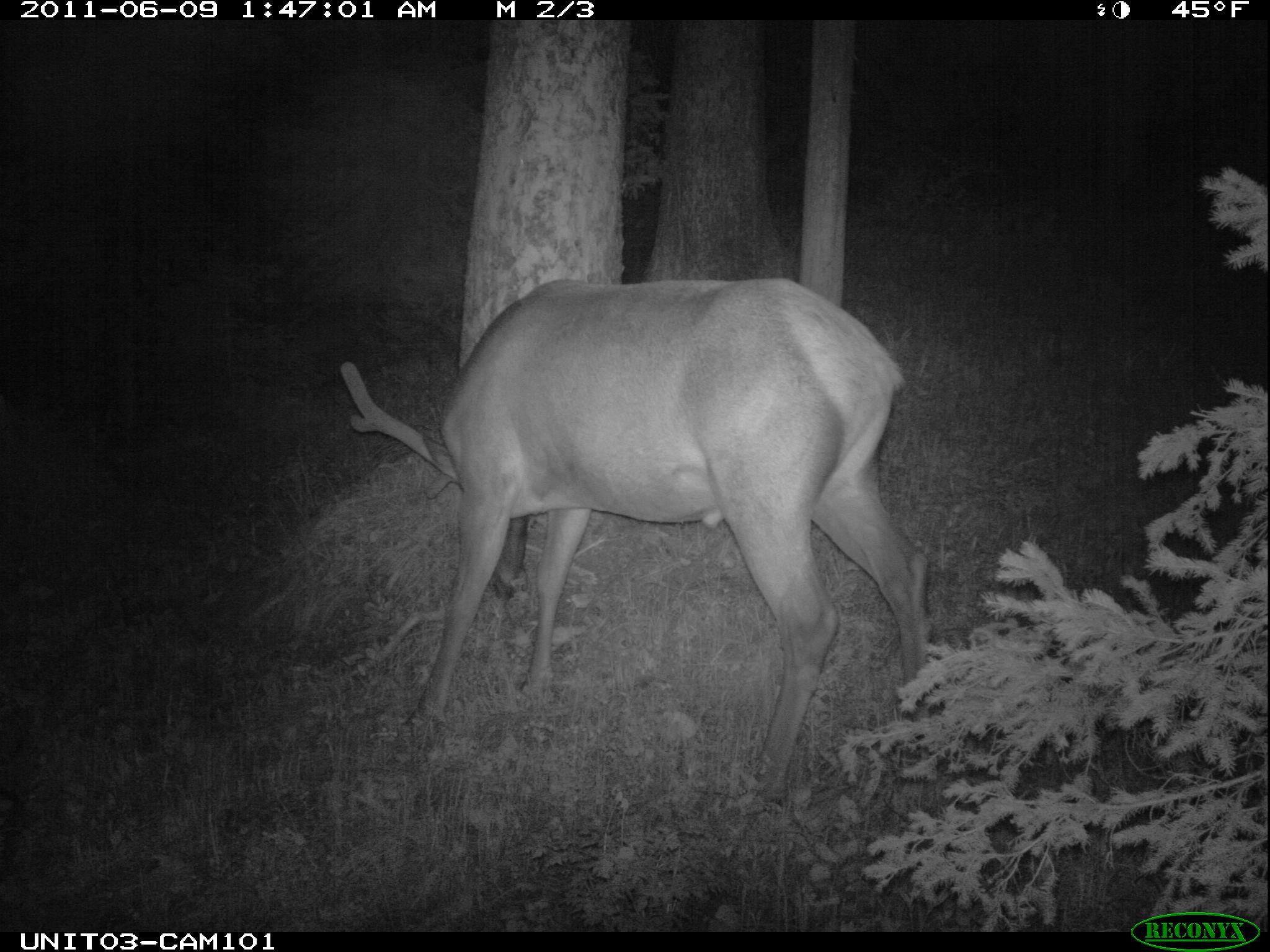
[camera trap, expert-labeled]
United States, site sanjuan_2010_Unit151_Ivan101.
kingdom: Animalia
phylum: Chordata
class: Mammalia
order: Artiodactyla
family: Cervidae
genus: Cervus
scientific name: Cervus elaphus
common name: red deer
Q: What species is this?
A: Cervus elaphus (red deer).